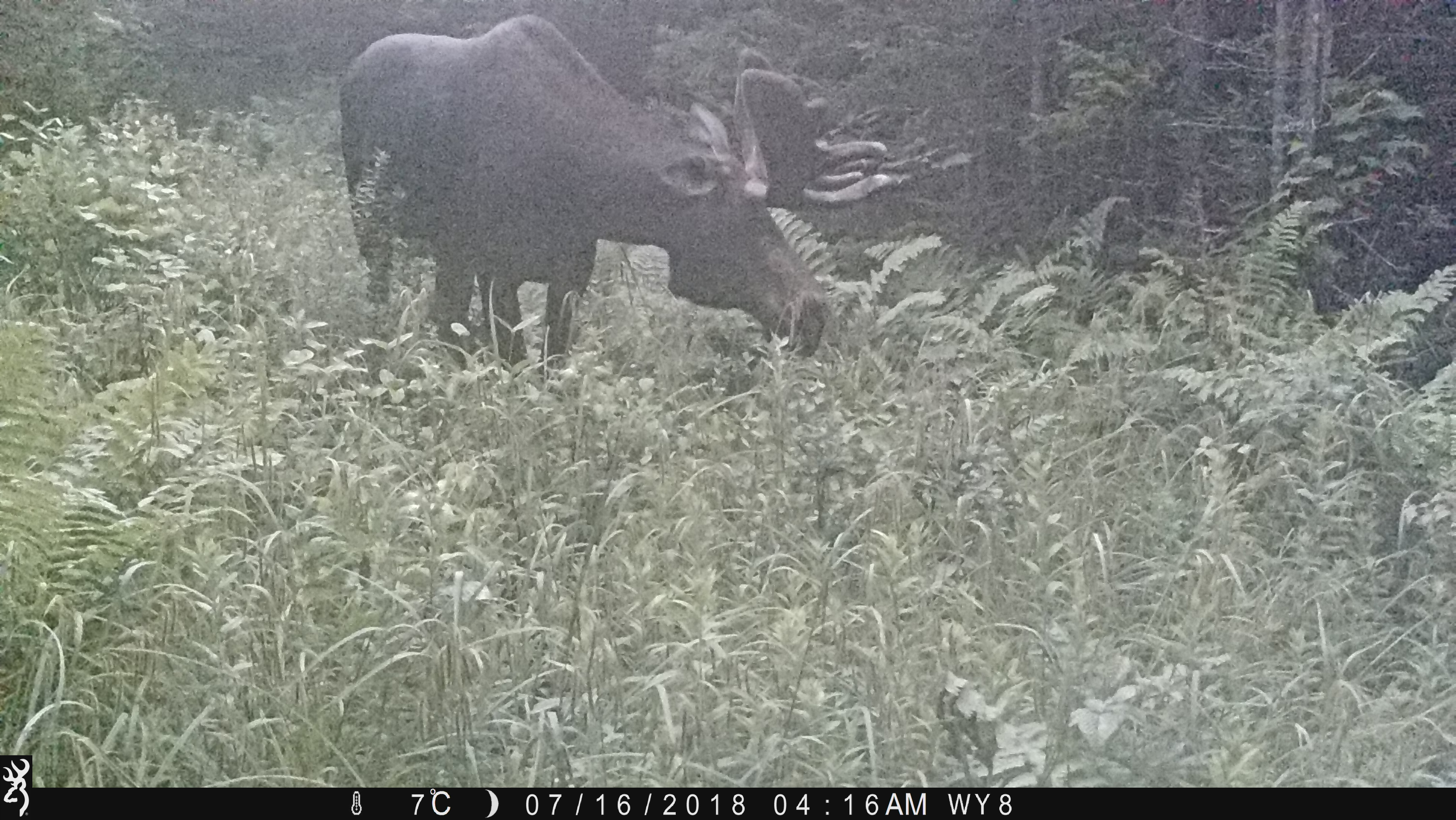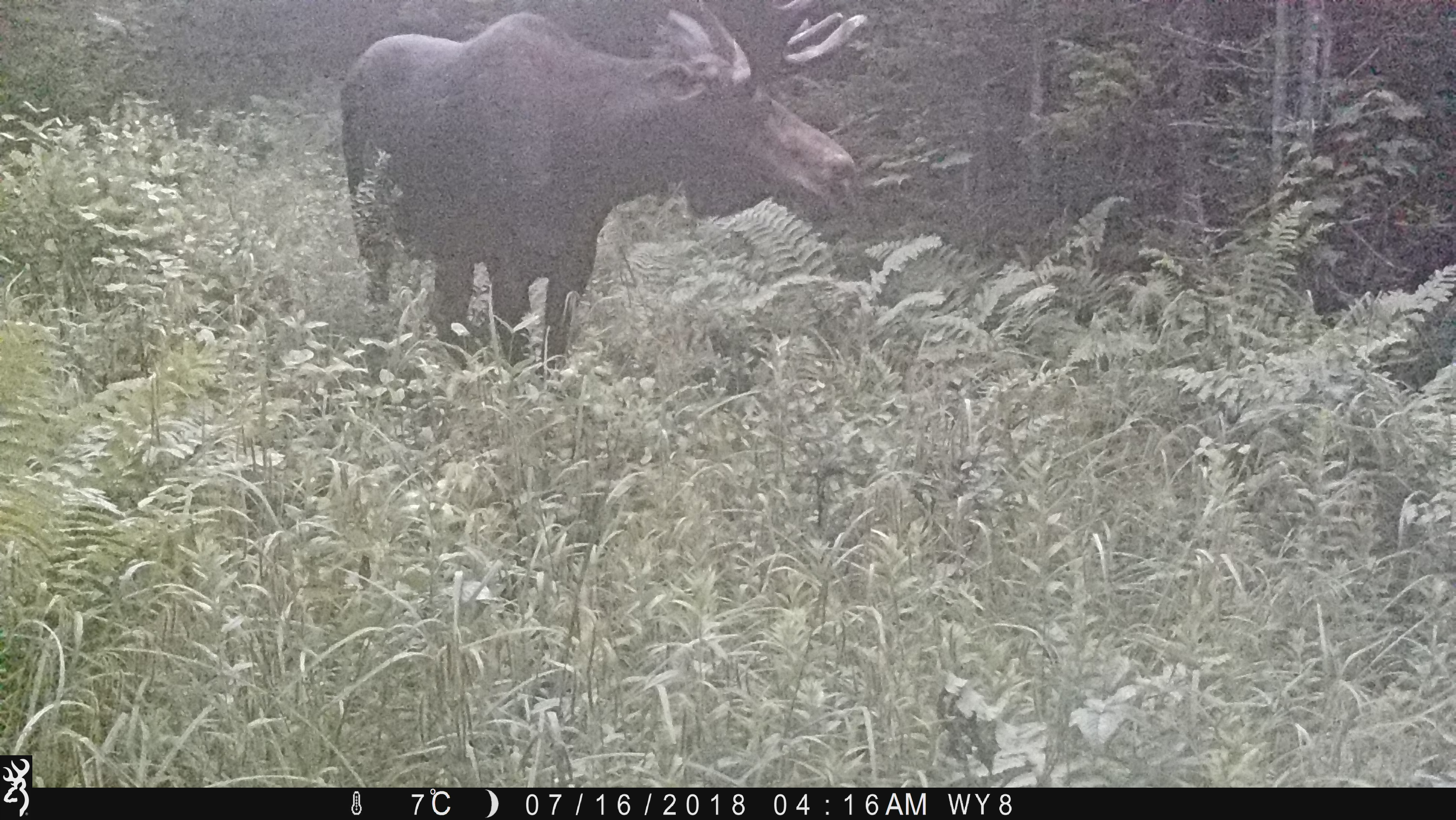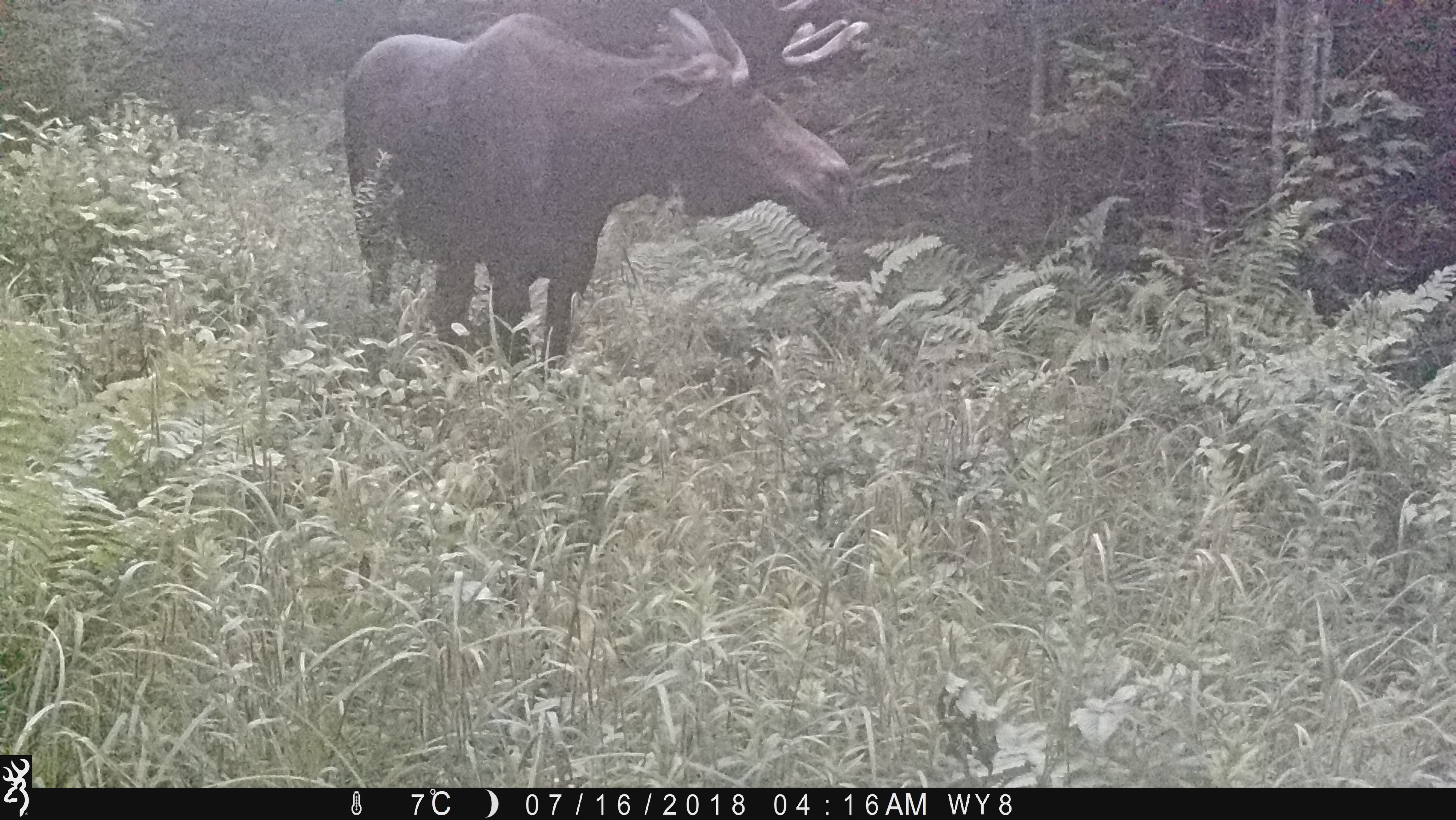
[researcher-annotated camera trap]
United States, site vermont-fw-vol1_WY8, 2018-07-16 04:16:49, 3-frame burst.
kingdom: Animalia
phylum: Chordata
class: Mammalia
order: Artiodactyla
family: Cervidae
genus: Alces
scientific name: Alces alces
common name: moose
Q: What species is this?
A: Moose (Alces alces).